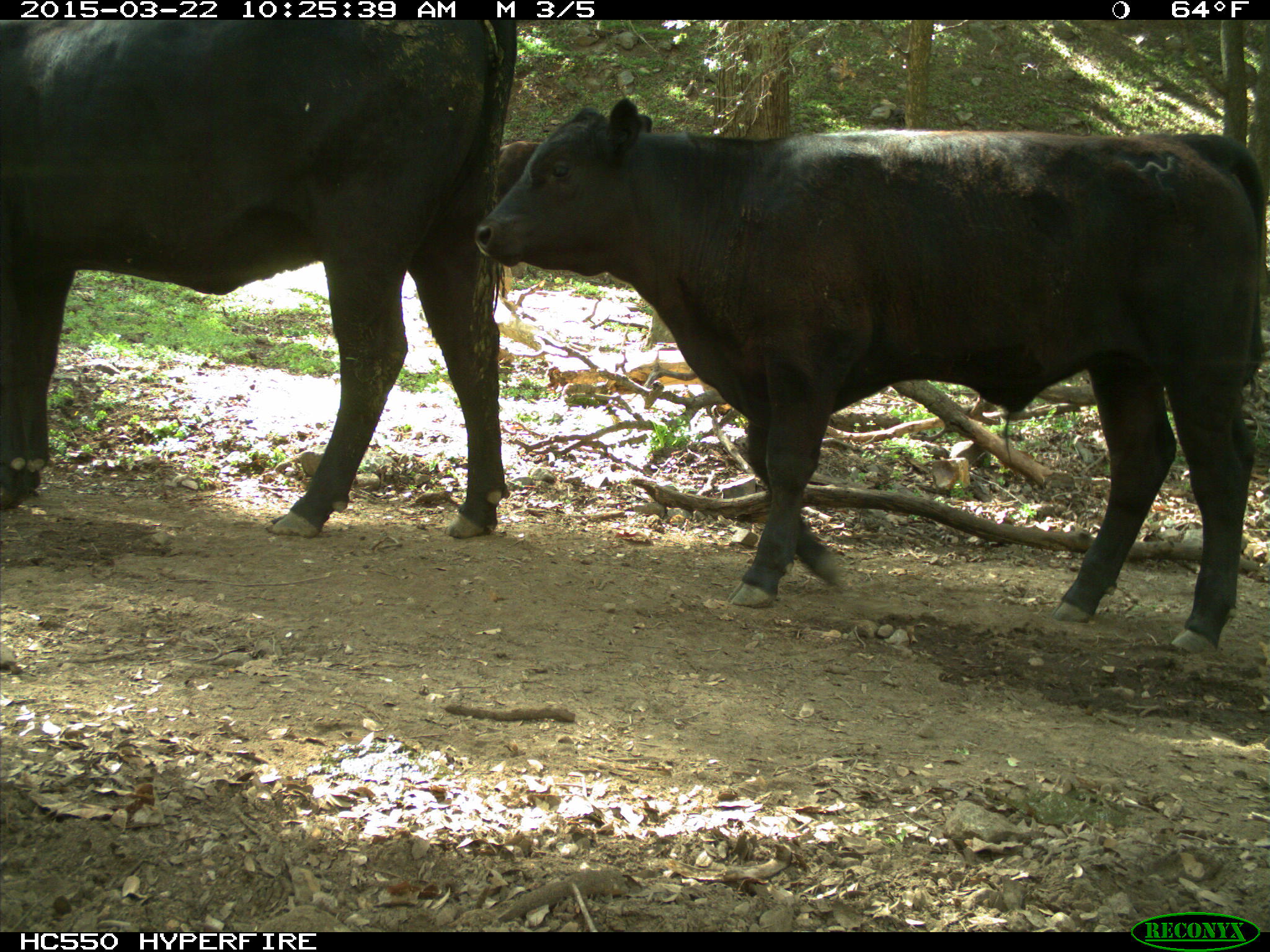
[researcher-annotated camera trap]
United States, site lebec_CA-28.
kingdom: Animalia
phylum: Chordata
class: Mammalia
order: Artiodactyla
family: Bovidae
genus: Bos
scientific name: Bos taurus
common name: domestic cow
Bos taurus (domestic cow).